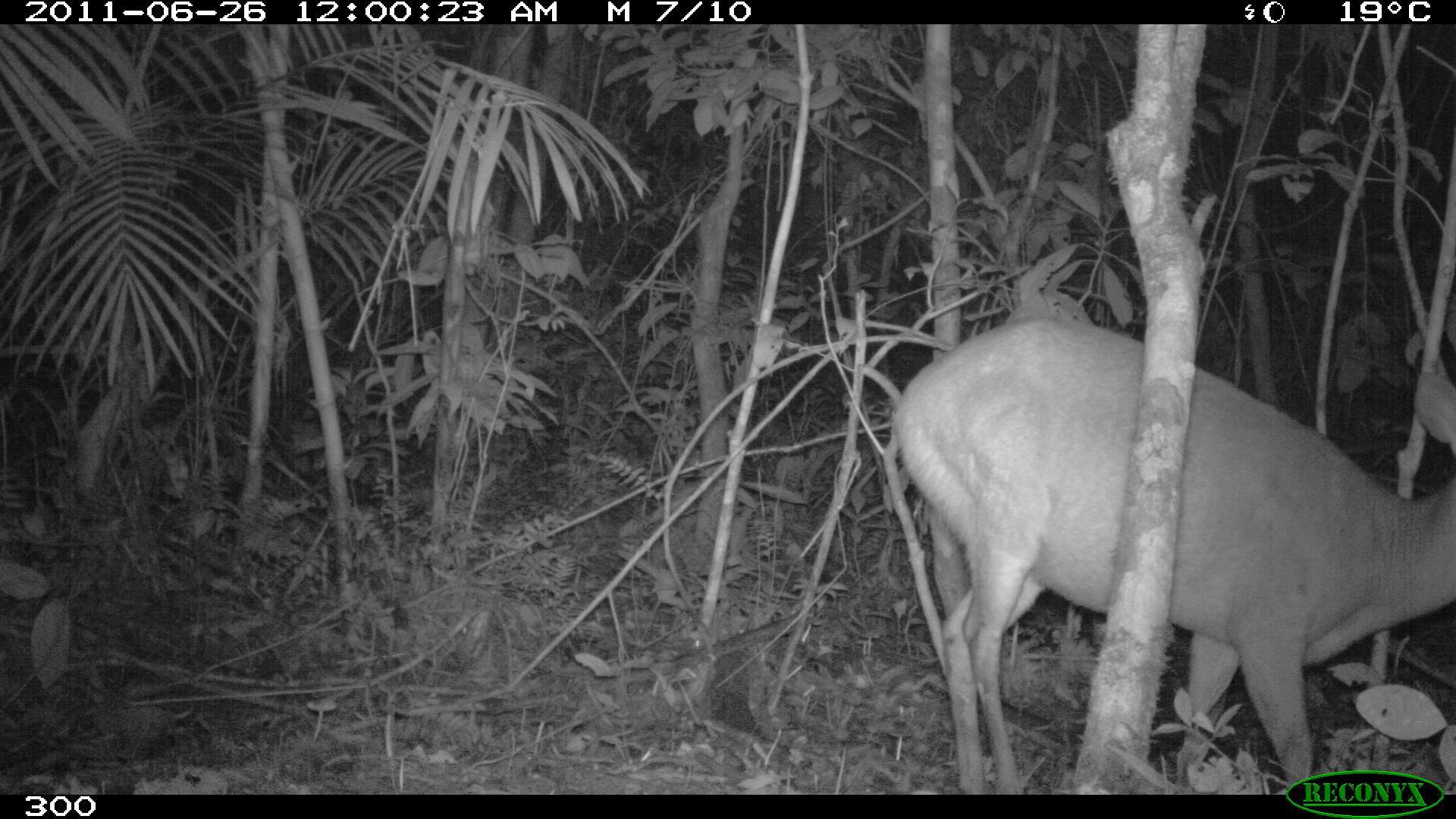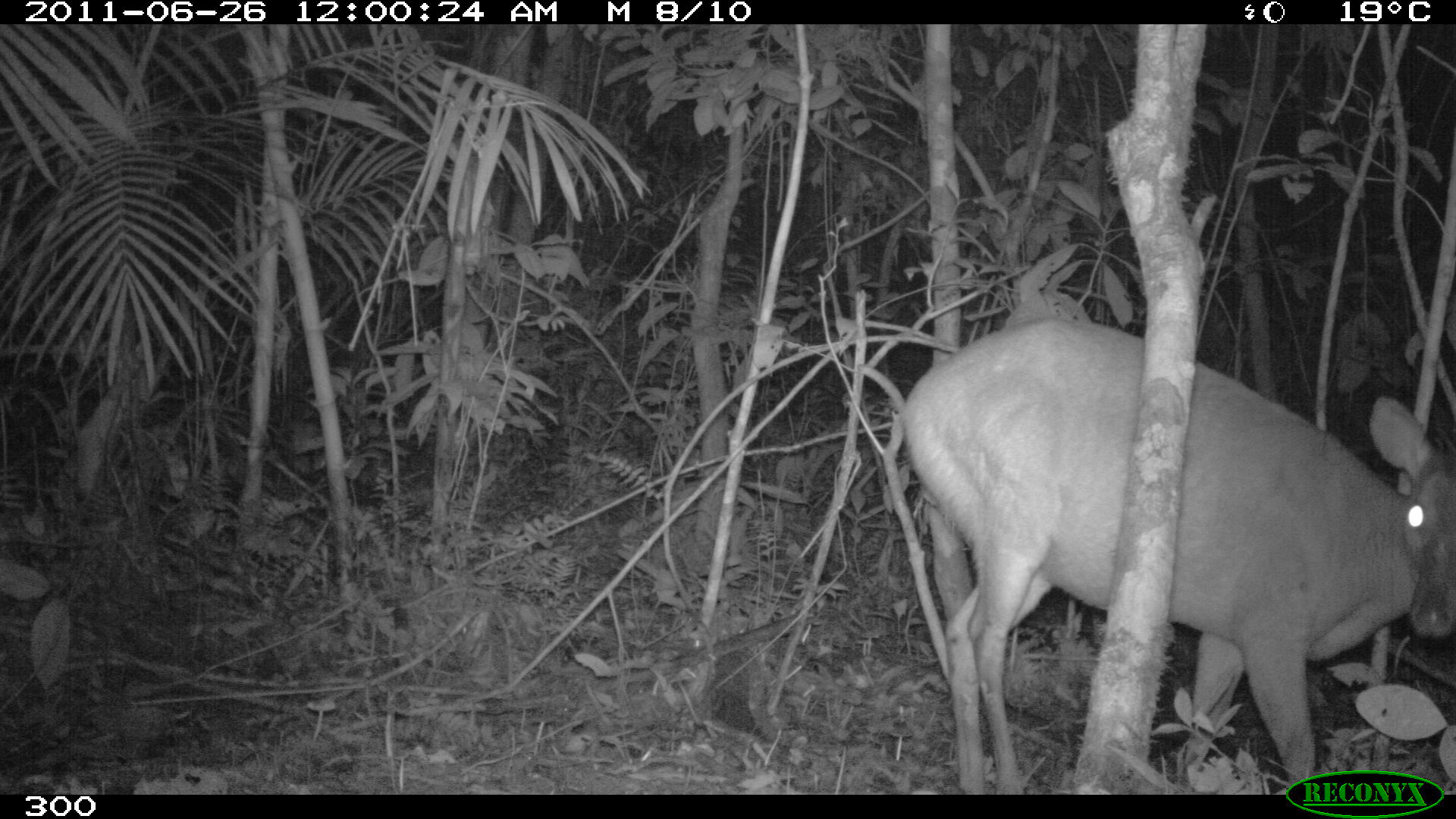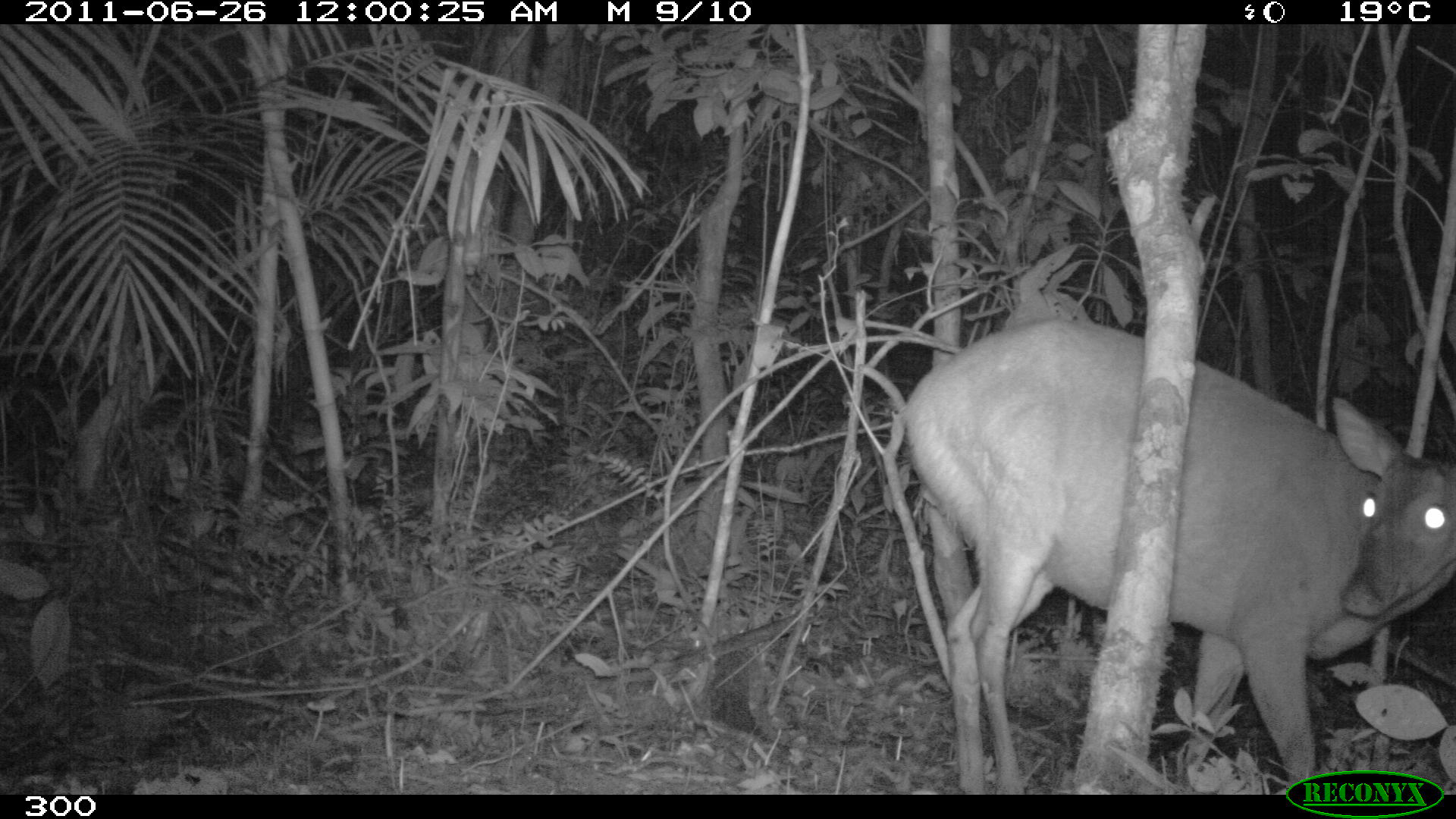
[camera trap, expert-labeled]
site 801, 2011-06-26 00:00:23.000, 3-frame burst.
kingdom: Animalia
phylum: Chordata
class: Mammalia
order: Artiodactyla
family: Cervidae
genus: Mazama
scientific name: Mazama americana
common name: red brocket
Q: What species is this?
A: Mazama americana (red brocket).